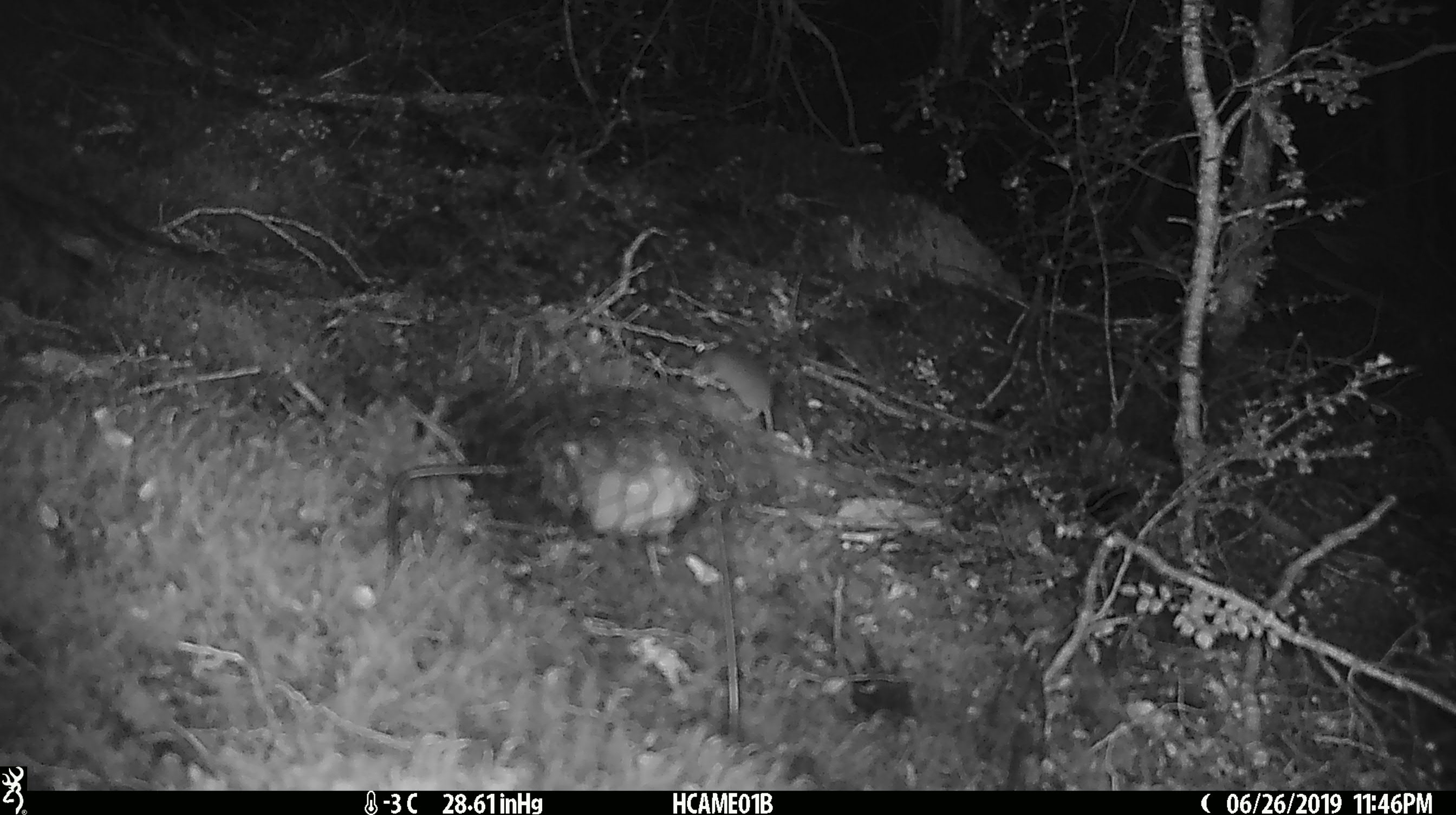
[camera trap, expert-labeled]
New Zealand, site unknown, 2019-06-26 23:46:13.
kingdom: Animalia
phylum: Chordata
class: Mammalia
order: Rodentia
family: Muridae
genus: Mus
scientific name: Mus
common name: mouse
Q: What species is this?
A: Mouse (Mus).